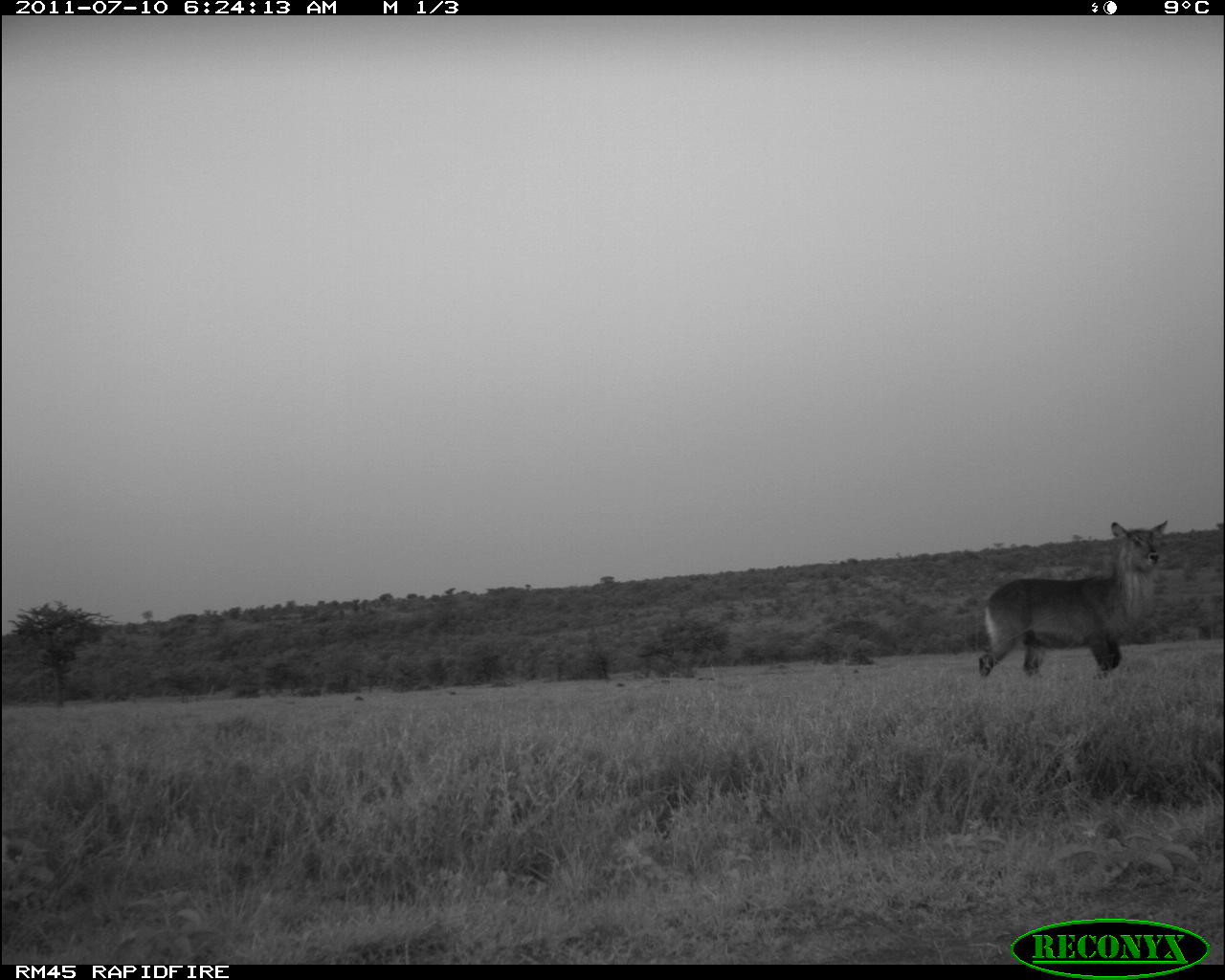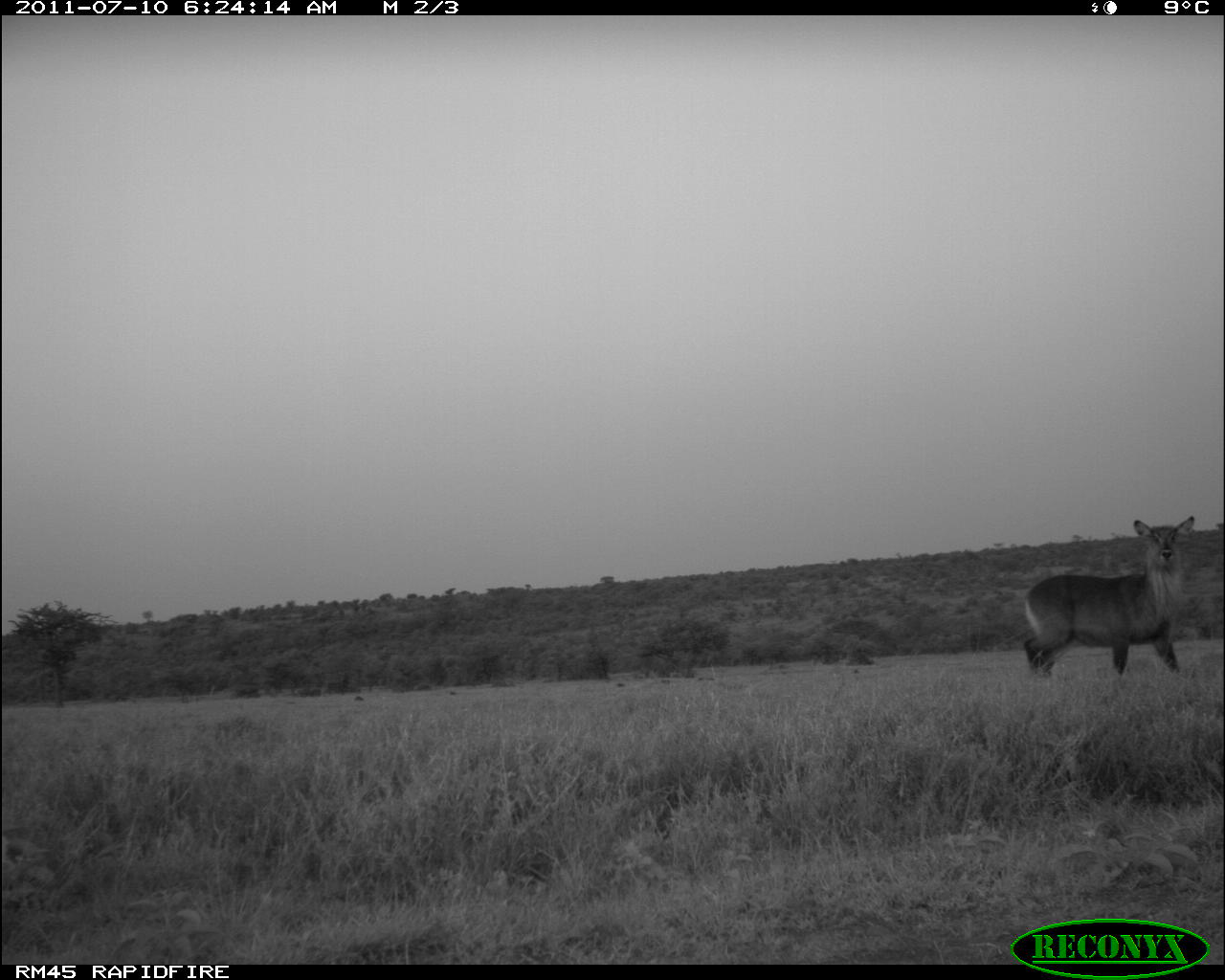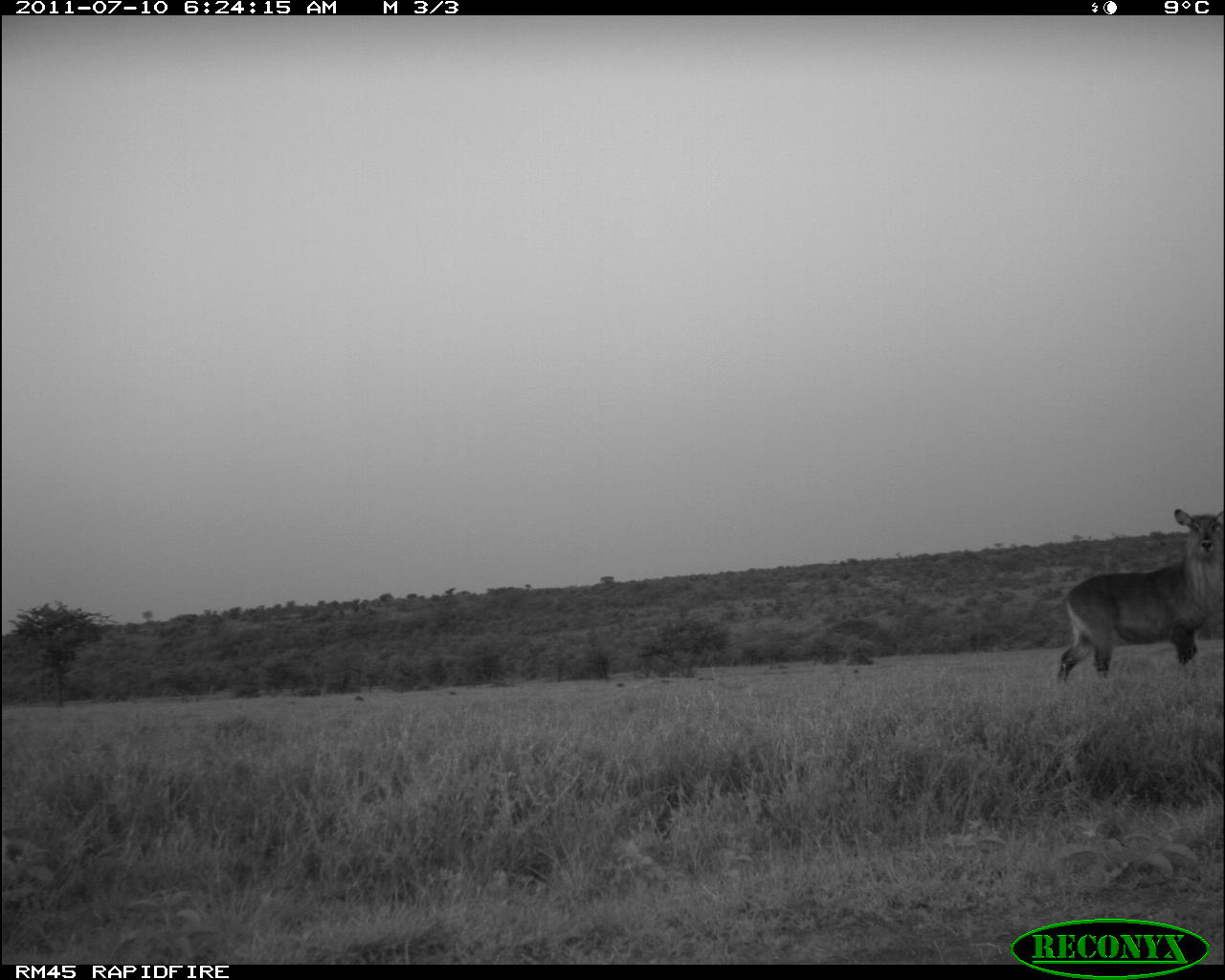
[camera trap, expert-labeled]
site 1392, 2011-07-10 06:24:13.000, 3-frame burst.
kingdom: Animalia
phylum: Chordata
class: Mammalia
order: Artiodactyla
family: Bovidae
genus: Kobus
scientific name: Kobus ellipsiprymnus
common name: waterbuck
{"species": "Kobus ellipsiprymnus (waterbuck)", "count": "1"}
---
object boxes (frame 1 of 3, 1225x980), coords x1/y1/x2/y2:
kobus ellipsiprymnus: 979/521/1167/680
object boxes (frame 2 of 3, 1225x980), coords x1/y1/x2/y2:
kobus ellipsiprymnus: 1023/516/1194/676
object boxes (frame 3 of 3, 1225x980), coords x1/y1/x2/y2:
kobus ellipsiprymnus: 1058/507/1225/681